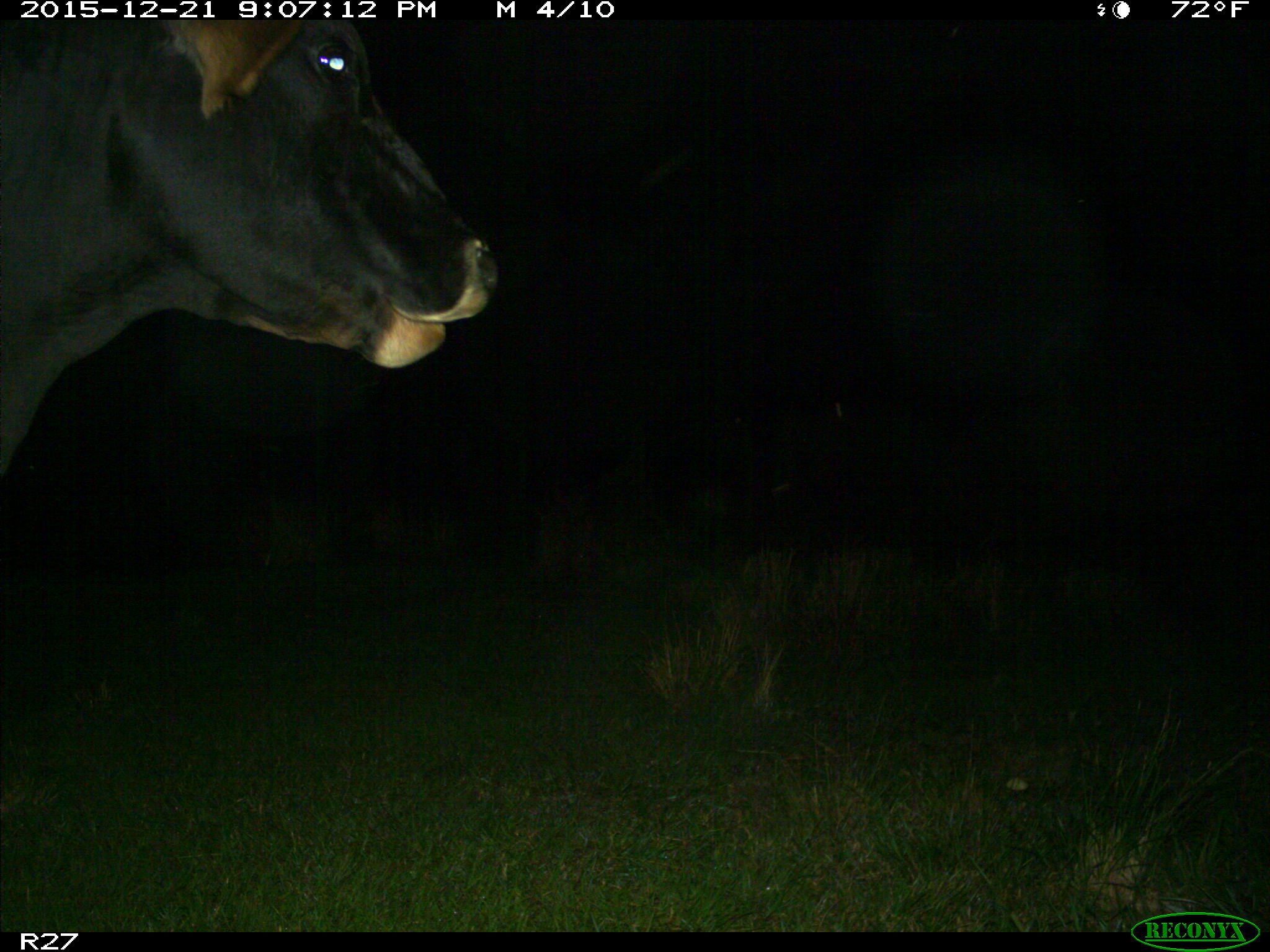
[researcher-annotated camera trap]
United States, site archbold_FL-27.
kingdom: Animalia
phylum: Chordata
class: Mammalia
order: Artiodactyla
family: Bovidae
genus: Bos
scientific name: Bos taurus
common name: domestic cow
Bos taurus (domestic cow).